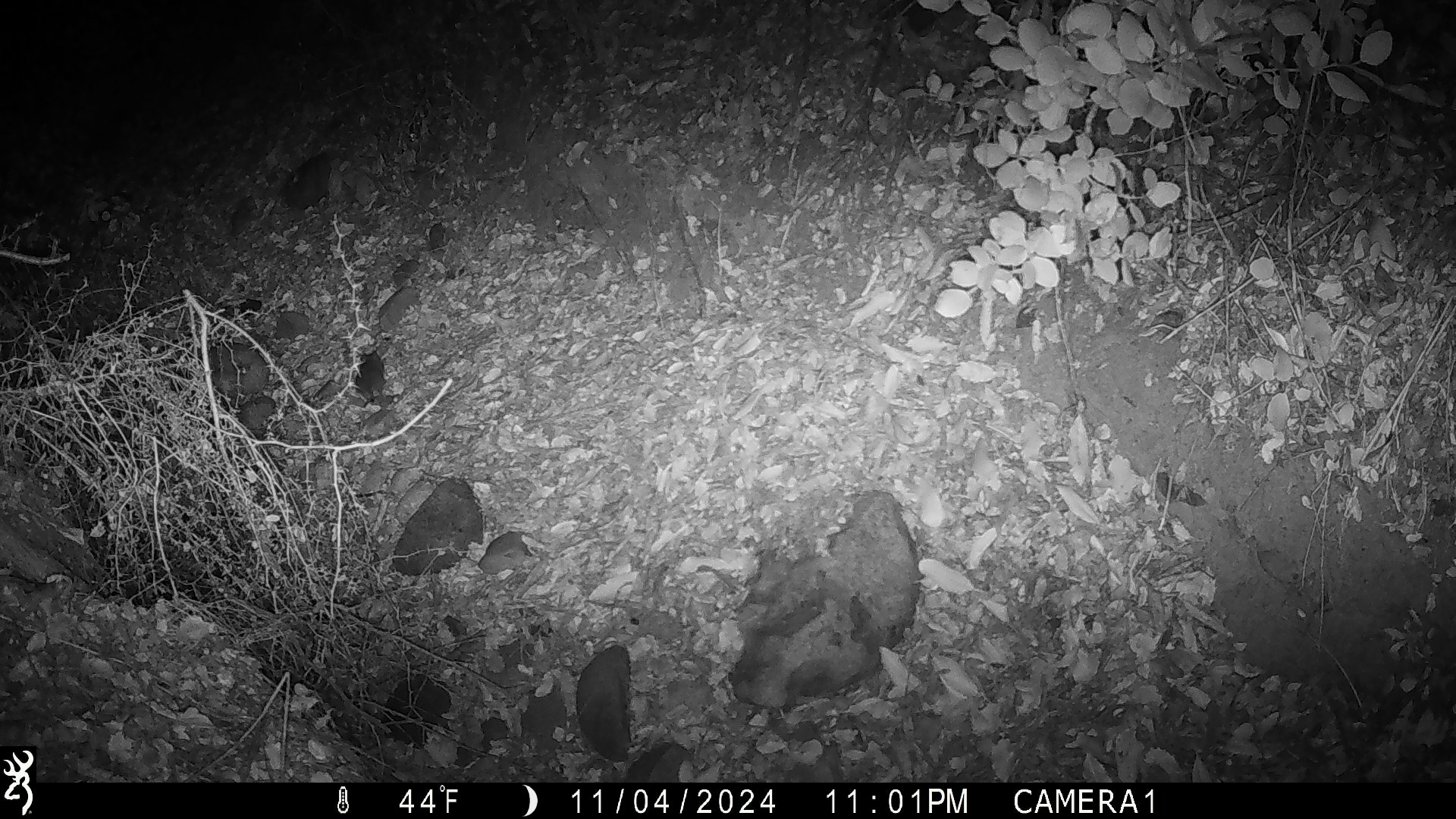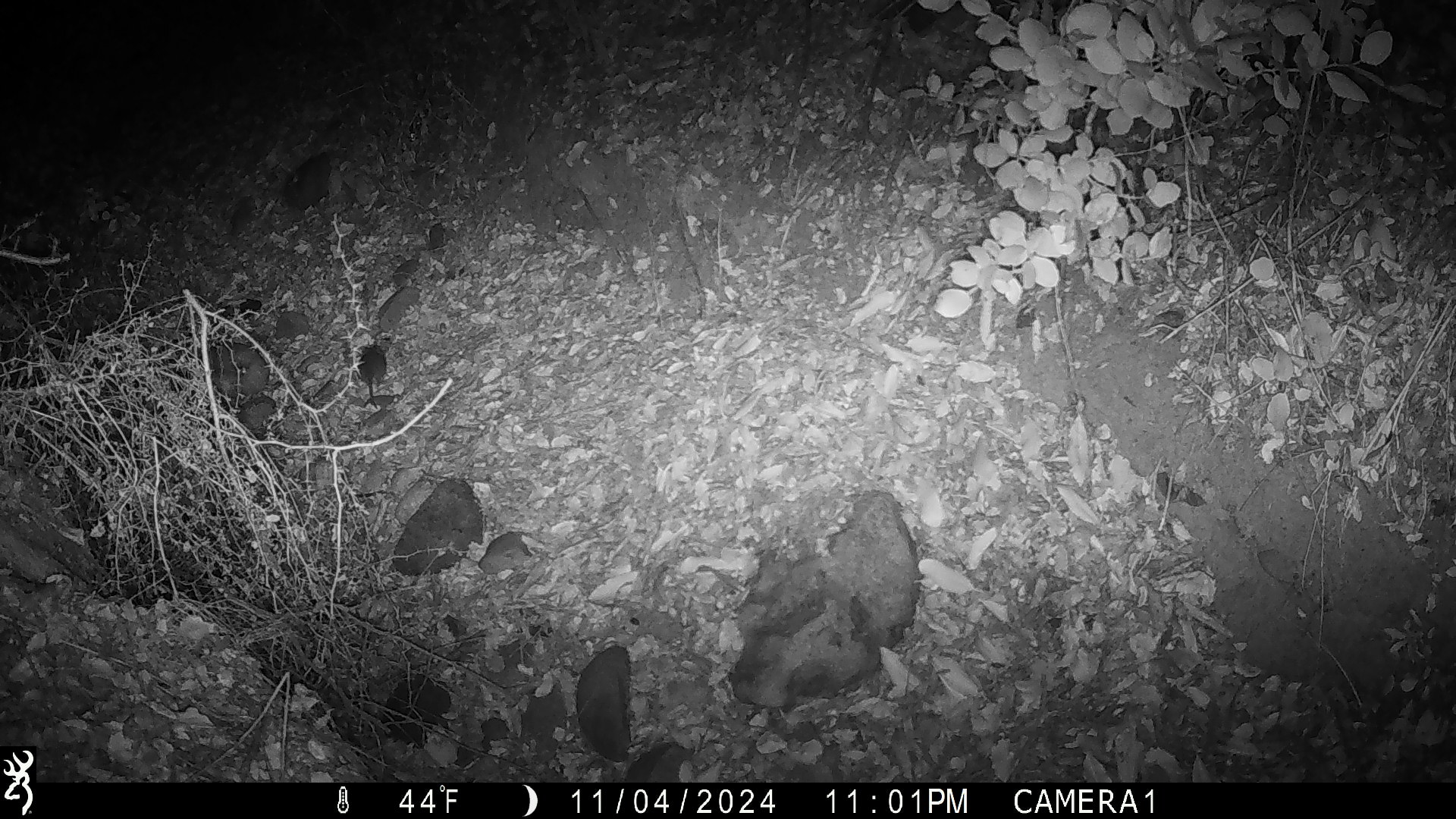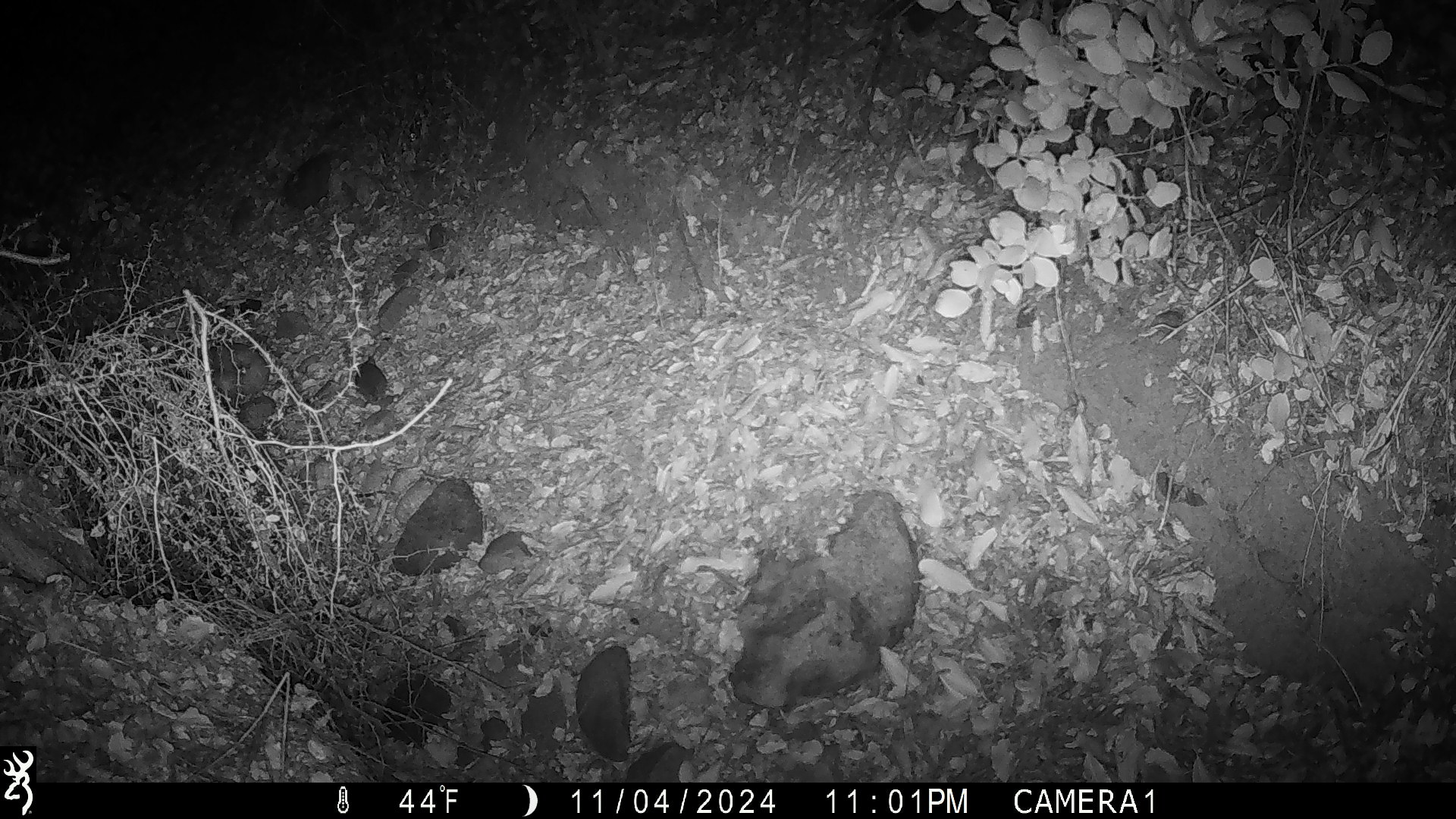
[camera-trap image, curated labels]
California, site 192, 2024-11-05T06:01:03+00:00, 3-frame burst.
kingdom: Animalia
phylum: Chordata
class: Mammalia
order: Rodentia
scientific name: Rodentia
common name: mouse or rat